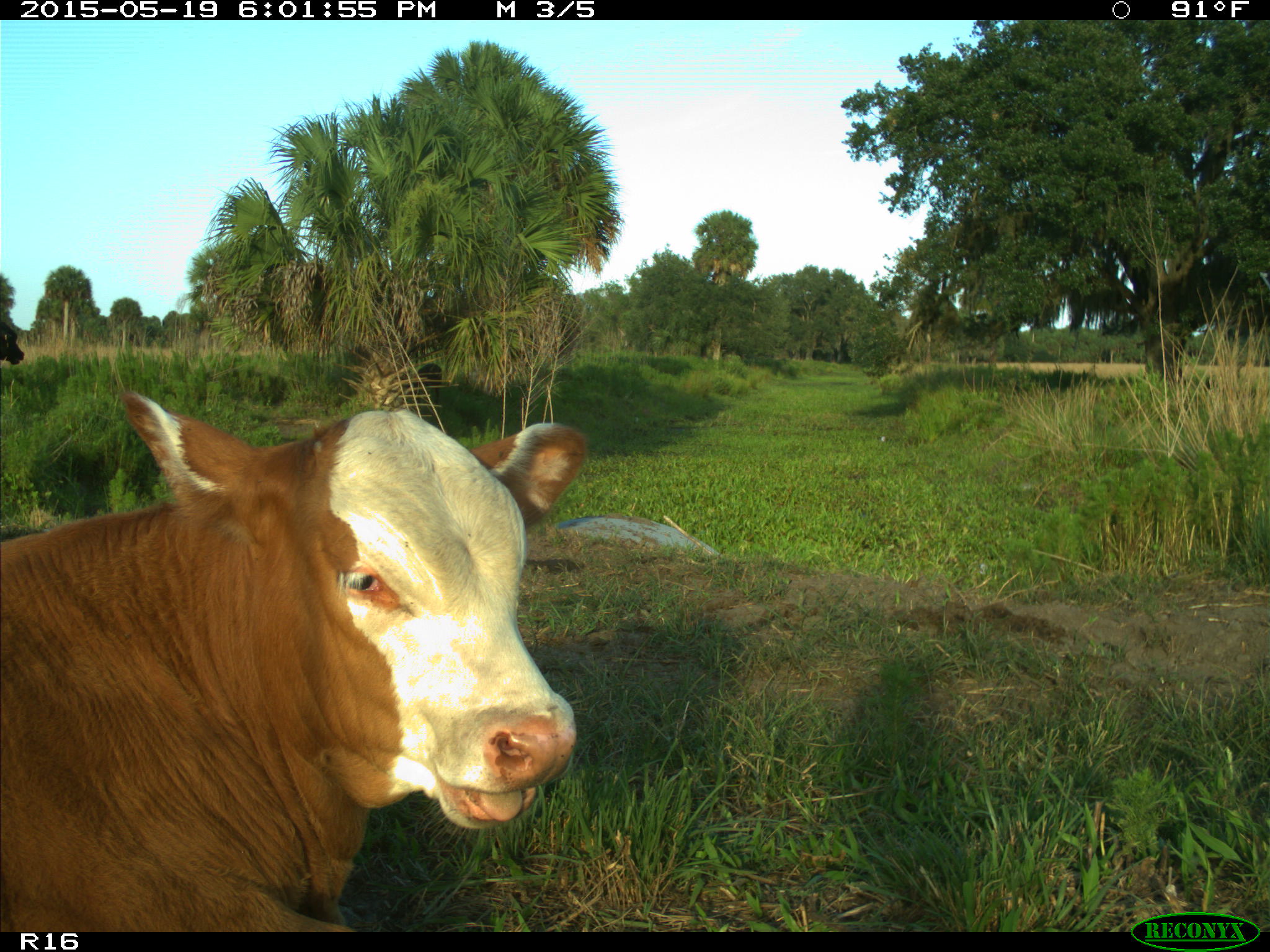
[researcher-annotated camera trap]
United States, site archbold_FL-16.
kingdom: Animalia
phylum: Chordata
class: Mammalia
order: Artiodactyla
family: Bovidae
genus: Bos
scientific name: Bos taurus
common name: domestic cow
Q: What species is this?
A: Bos taurus (domestic cow).